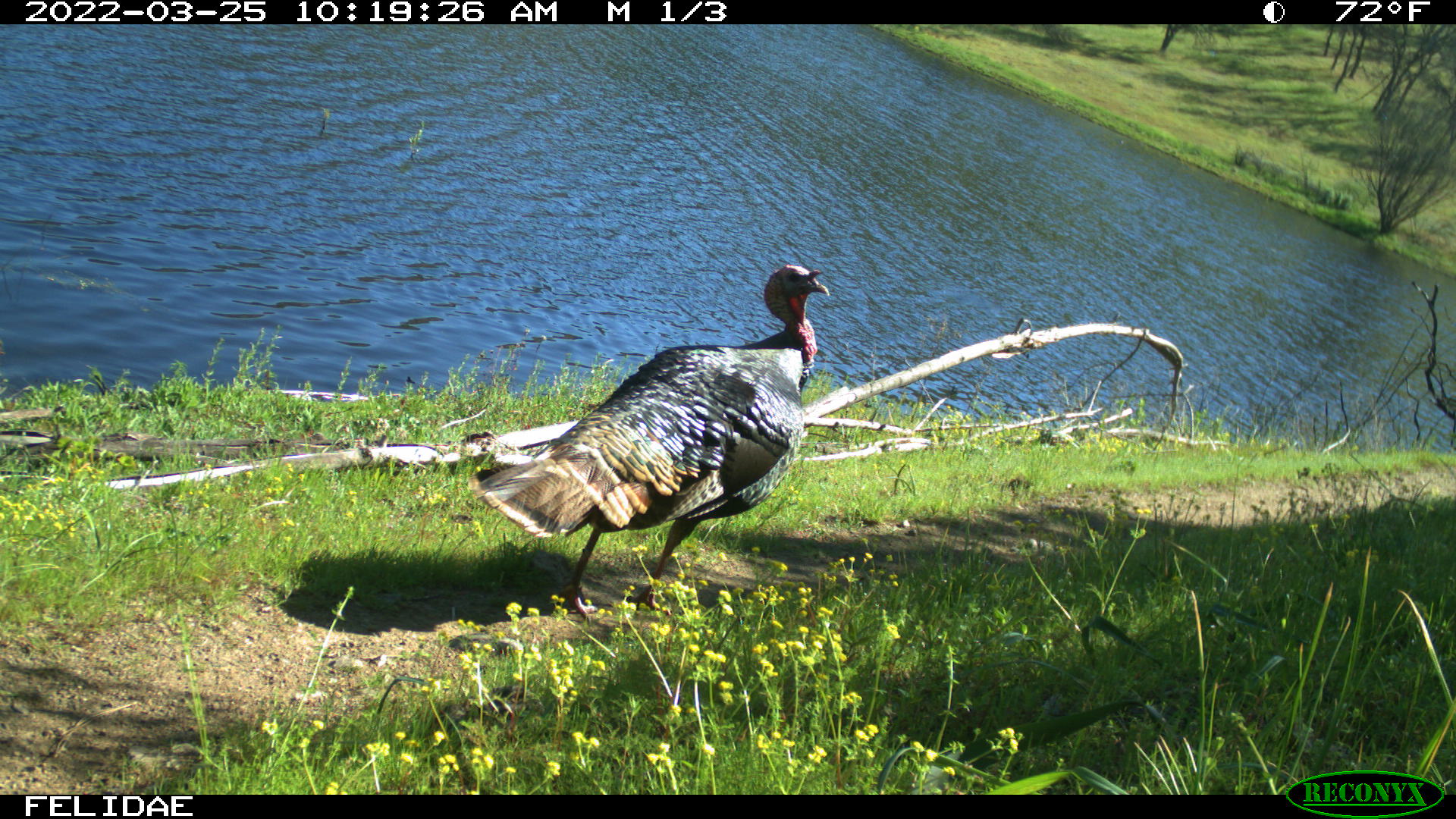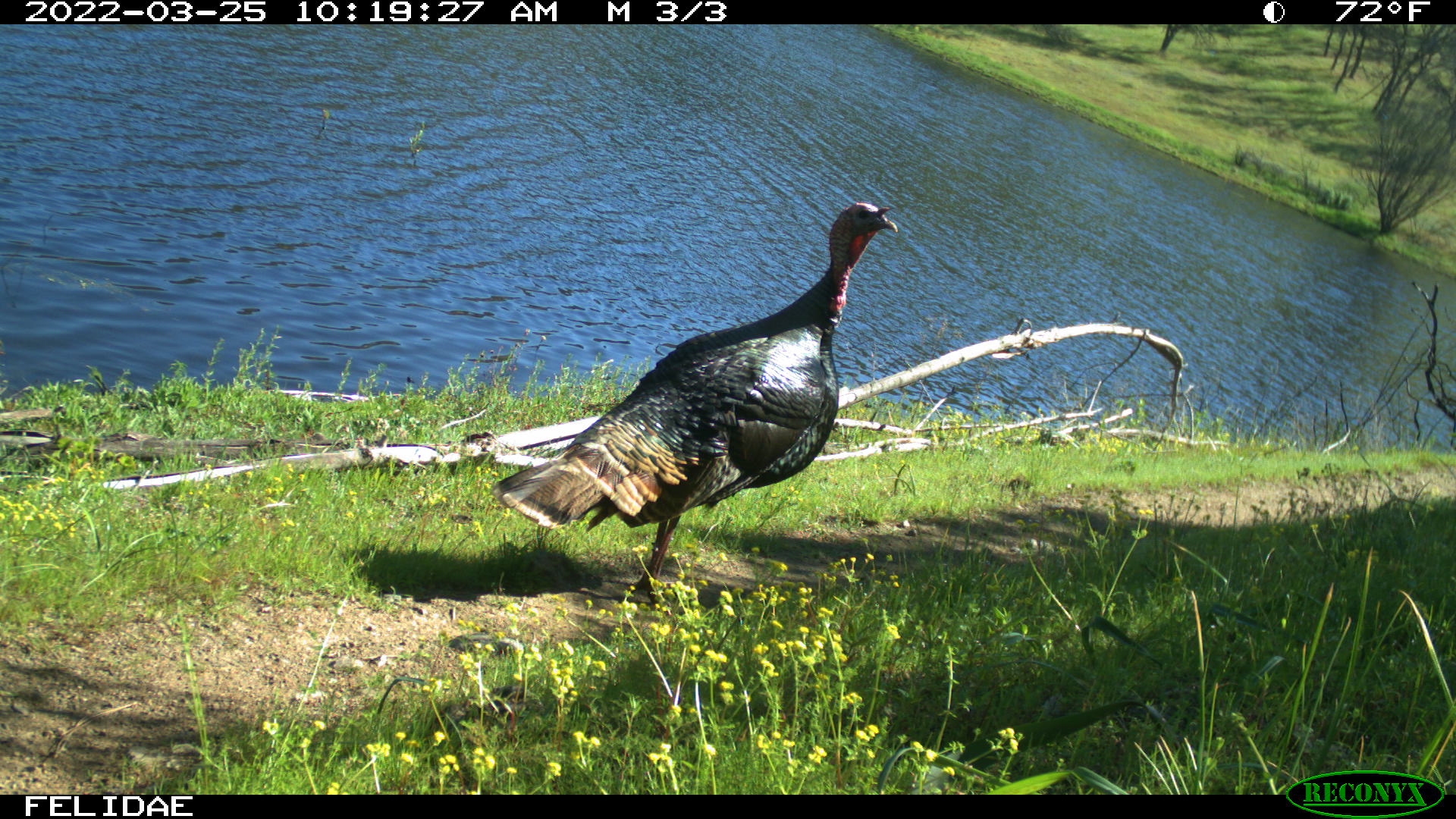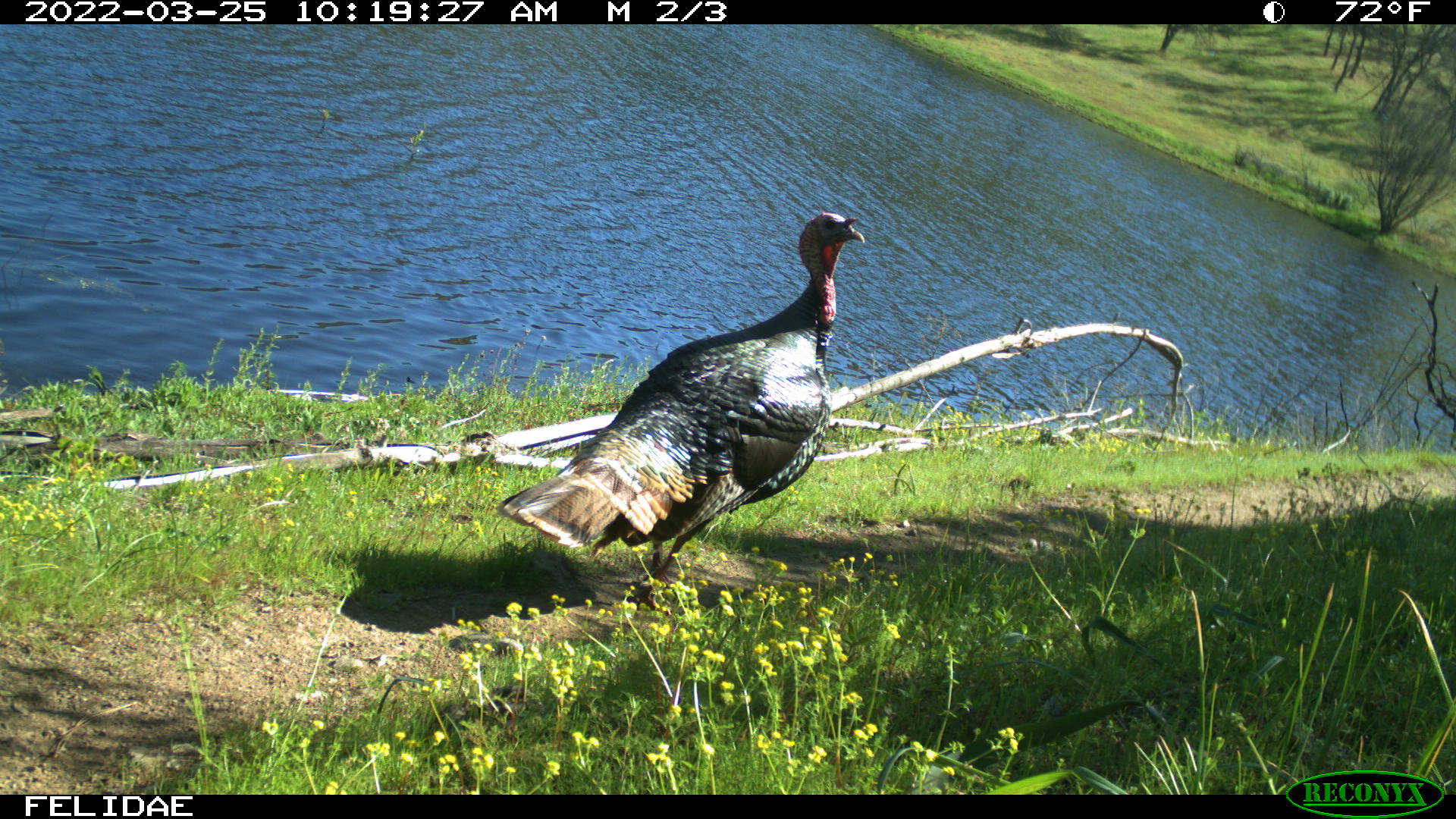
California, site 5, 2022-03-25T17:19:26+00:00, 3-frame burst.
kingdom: Animalia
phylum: Chordata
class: Aves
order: Galliformes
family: Phasianidae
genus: Meleagris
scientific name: Meleagris gallopavo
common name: turkey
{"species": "turkey (Meleagris gallopavo)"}